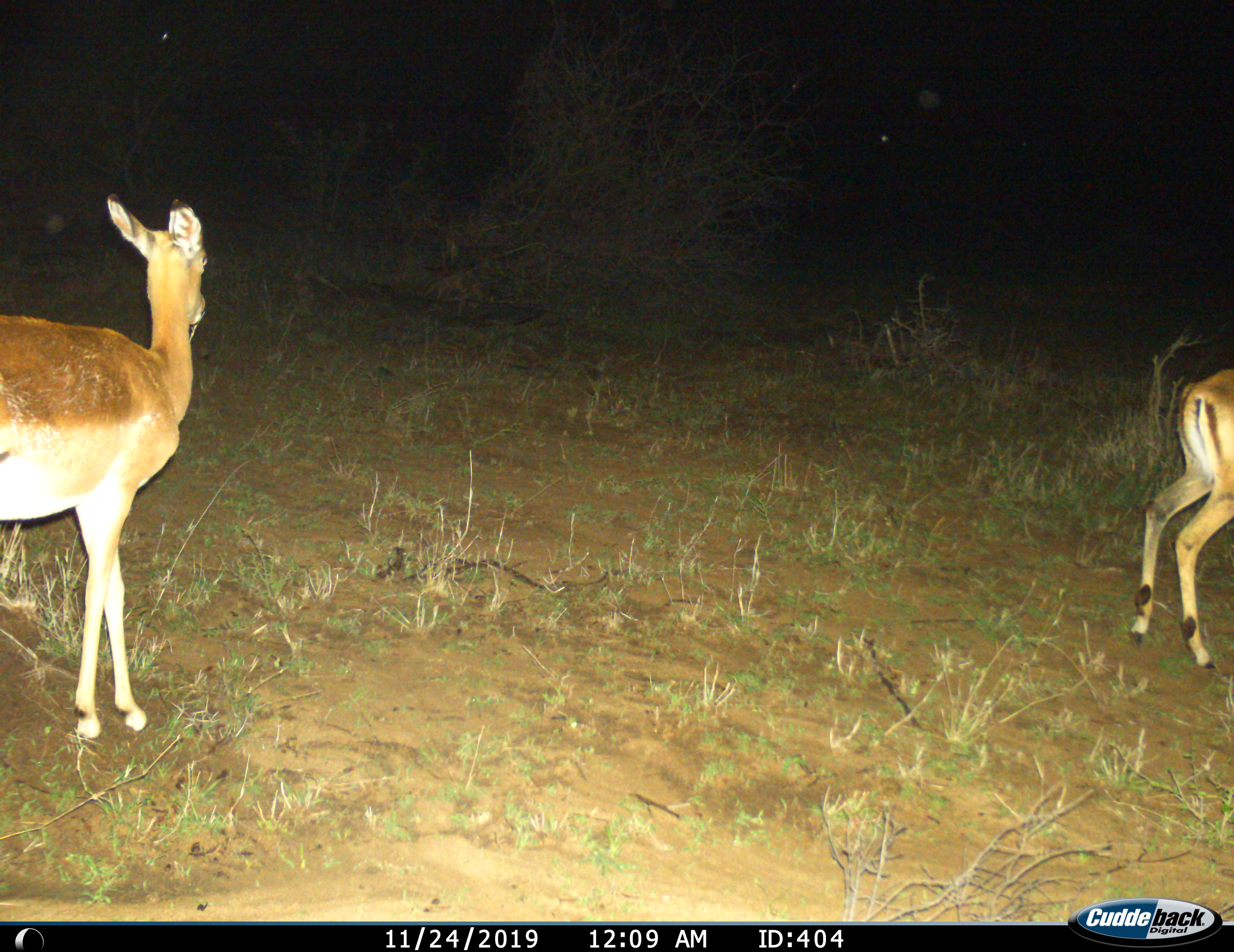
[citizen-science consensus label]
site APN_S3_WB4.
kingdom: Animalia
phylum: Chordata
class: Mammalia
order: Artiodactyla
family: Bovidae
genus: Aepyceros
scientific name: Aepyceros melampus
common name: impala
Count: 2.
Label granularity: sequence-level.